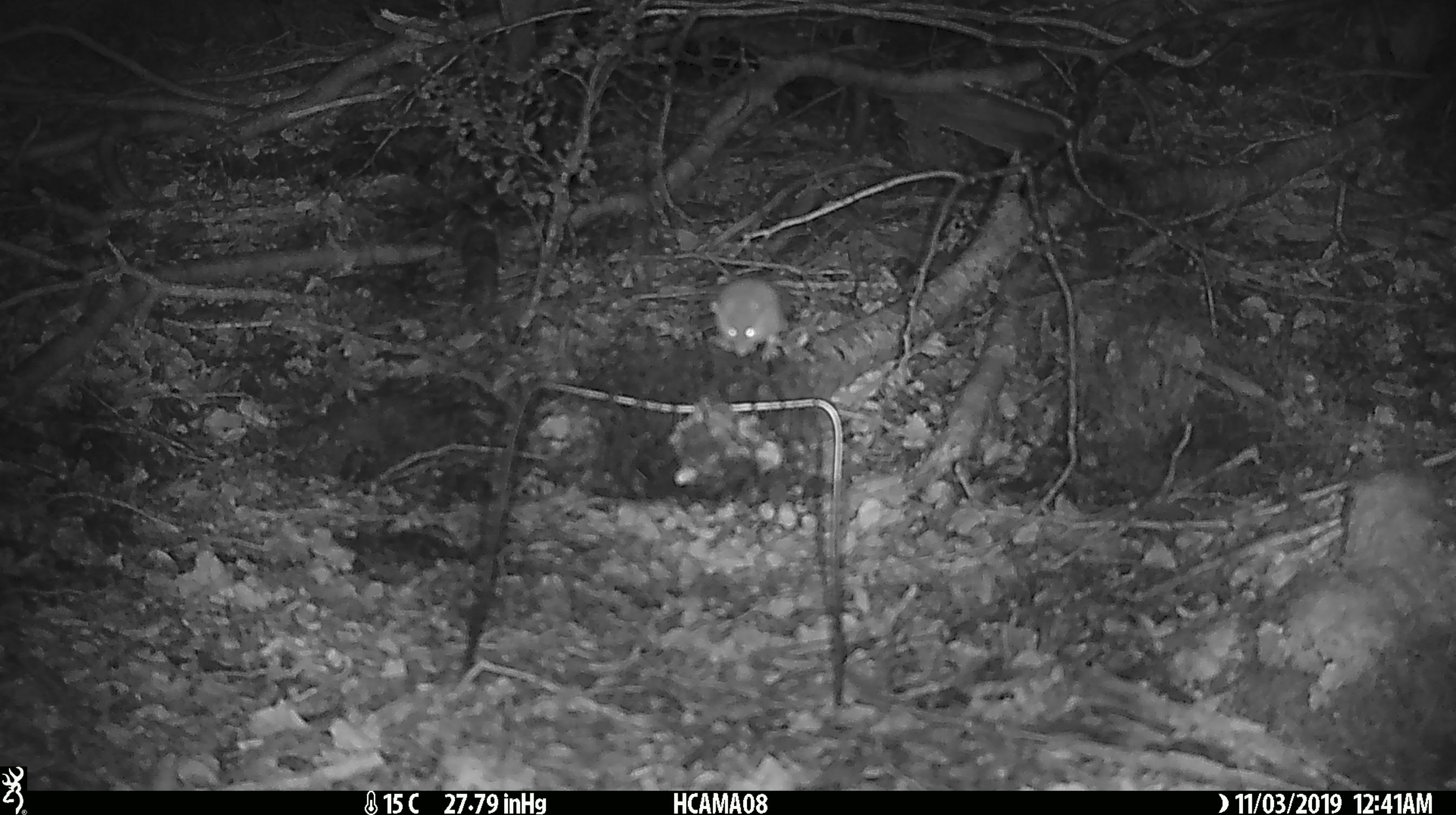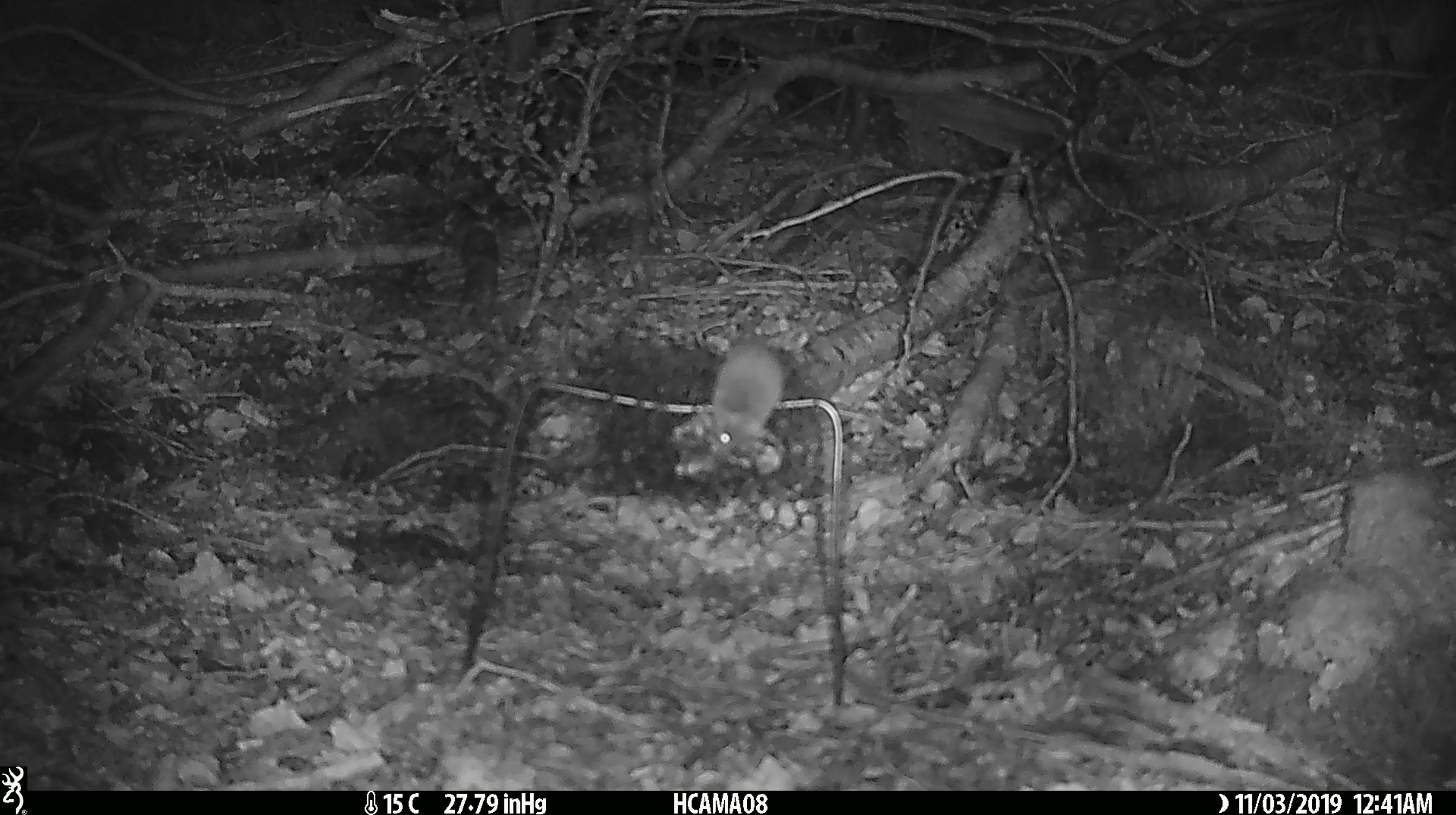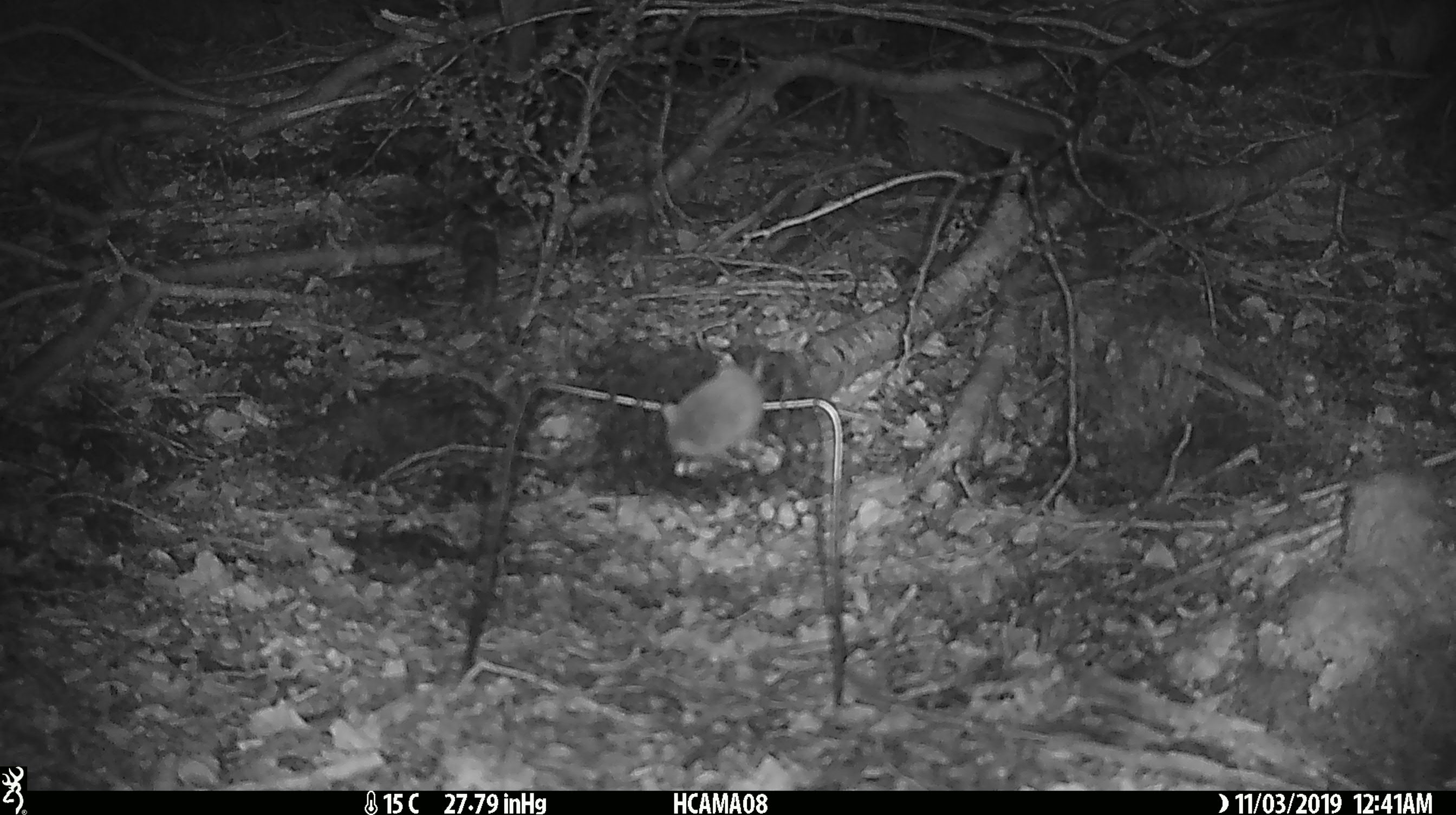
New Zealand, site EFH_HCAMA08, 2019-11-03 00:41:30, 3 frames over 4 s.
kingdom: Animalia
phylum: Chordata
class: Mammalia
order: Rodentia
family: Muridae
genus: Mus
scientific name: Mus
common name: mouse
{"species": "mouse (Mus)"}